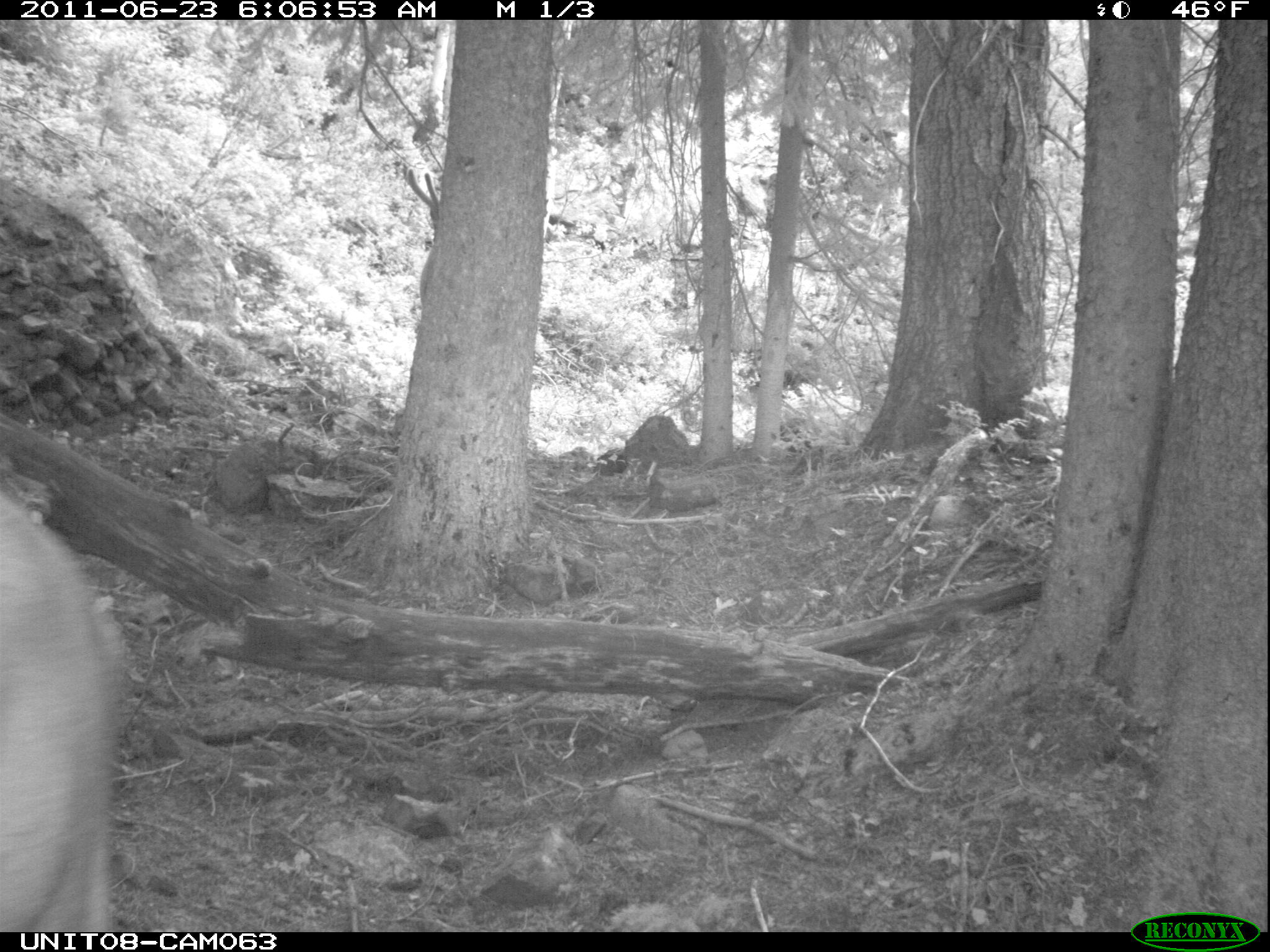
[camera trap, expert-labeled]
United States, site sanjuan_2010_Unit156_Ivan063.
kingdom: Animalia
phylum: Chordata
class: Mammalia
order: Artiodactyla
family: Cervidae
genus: Cervus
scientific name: Cervus elaphus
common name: red deer